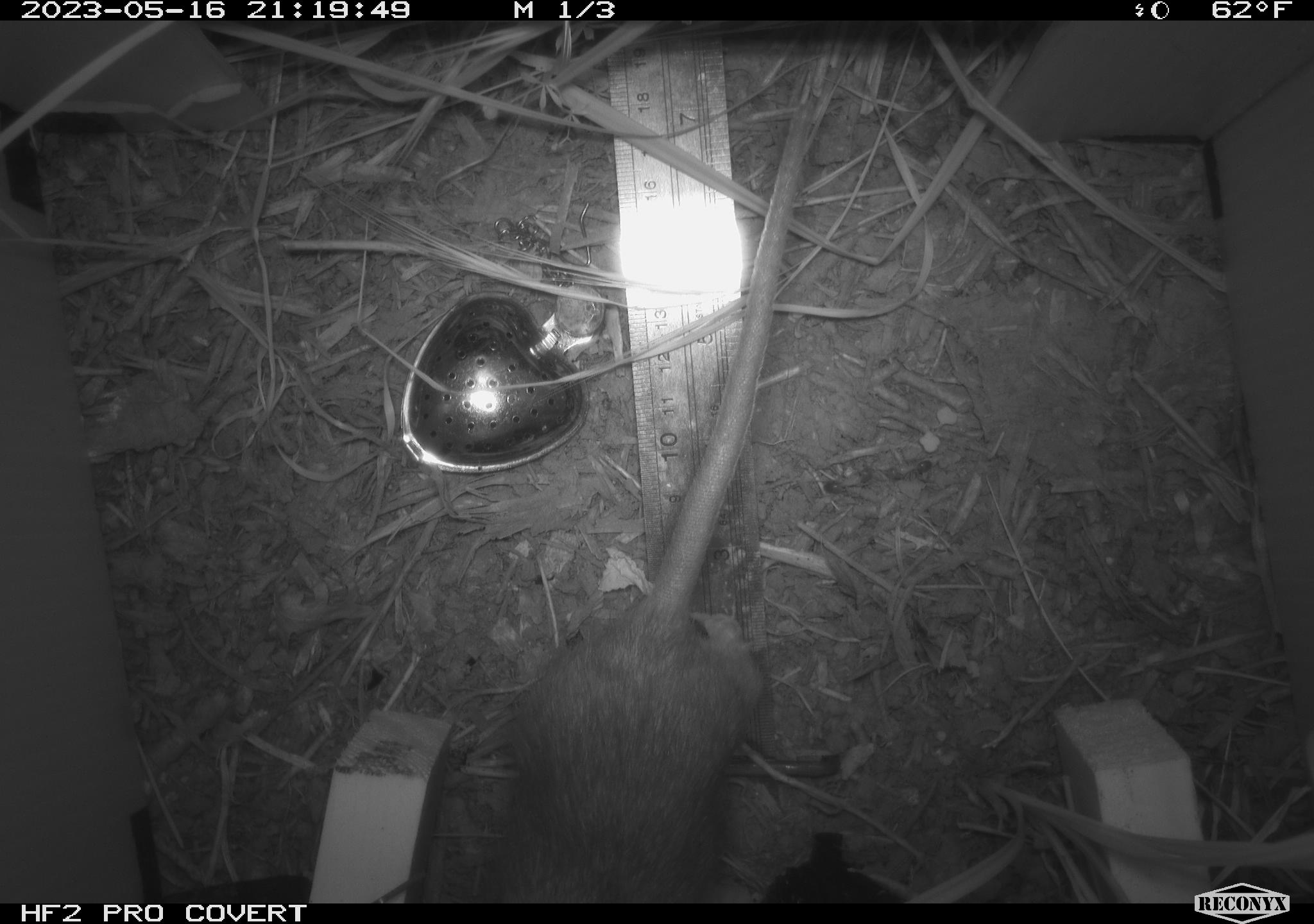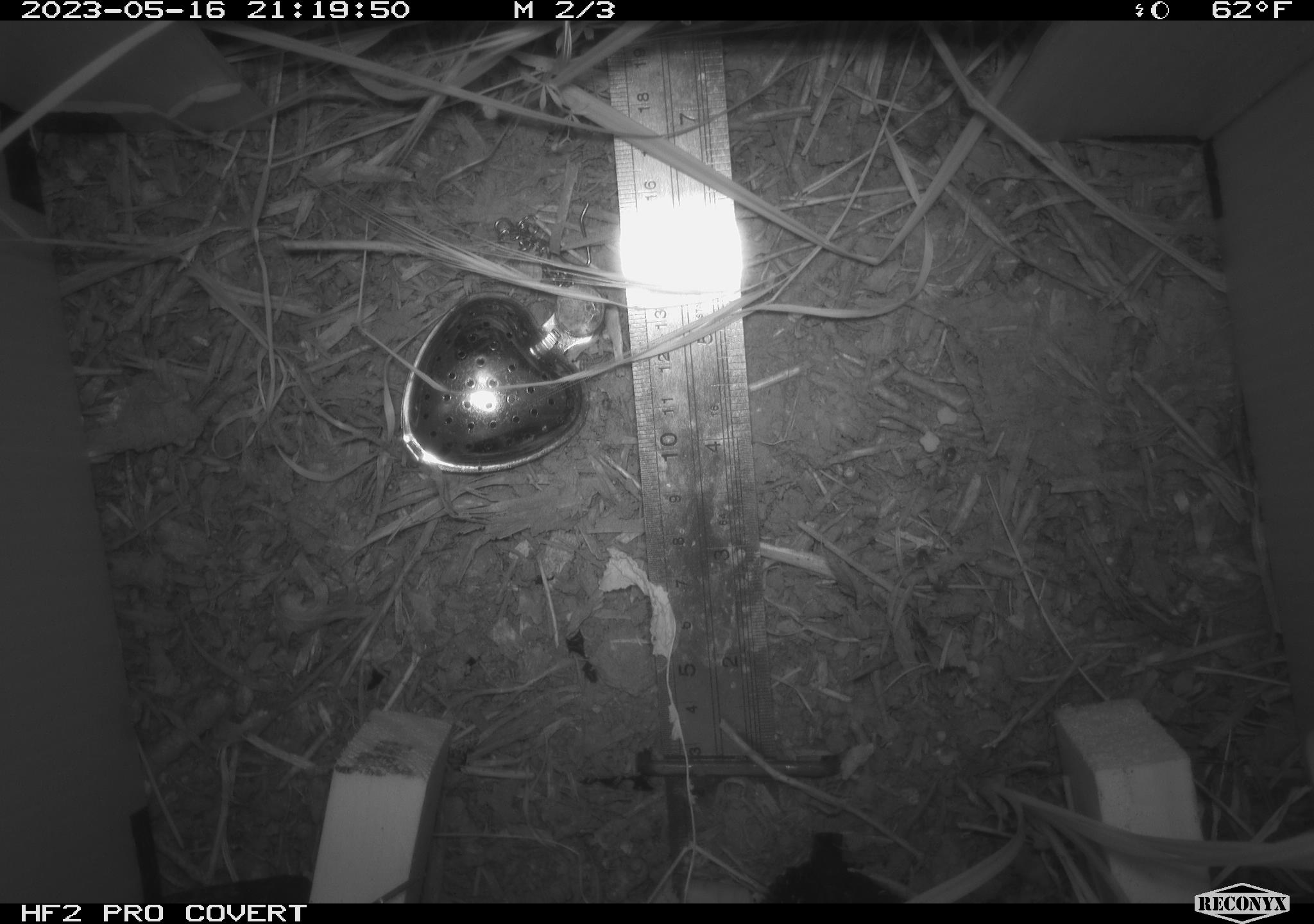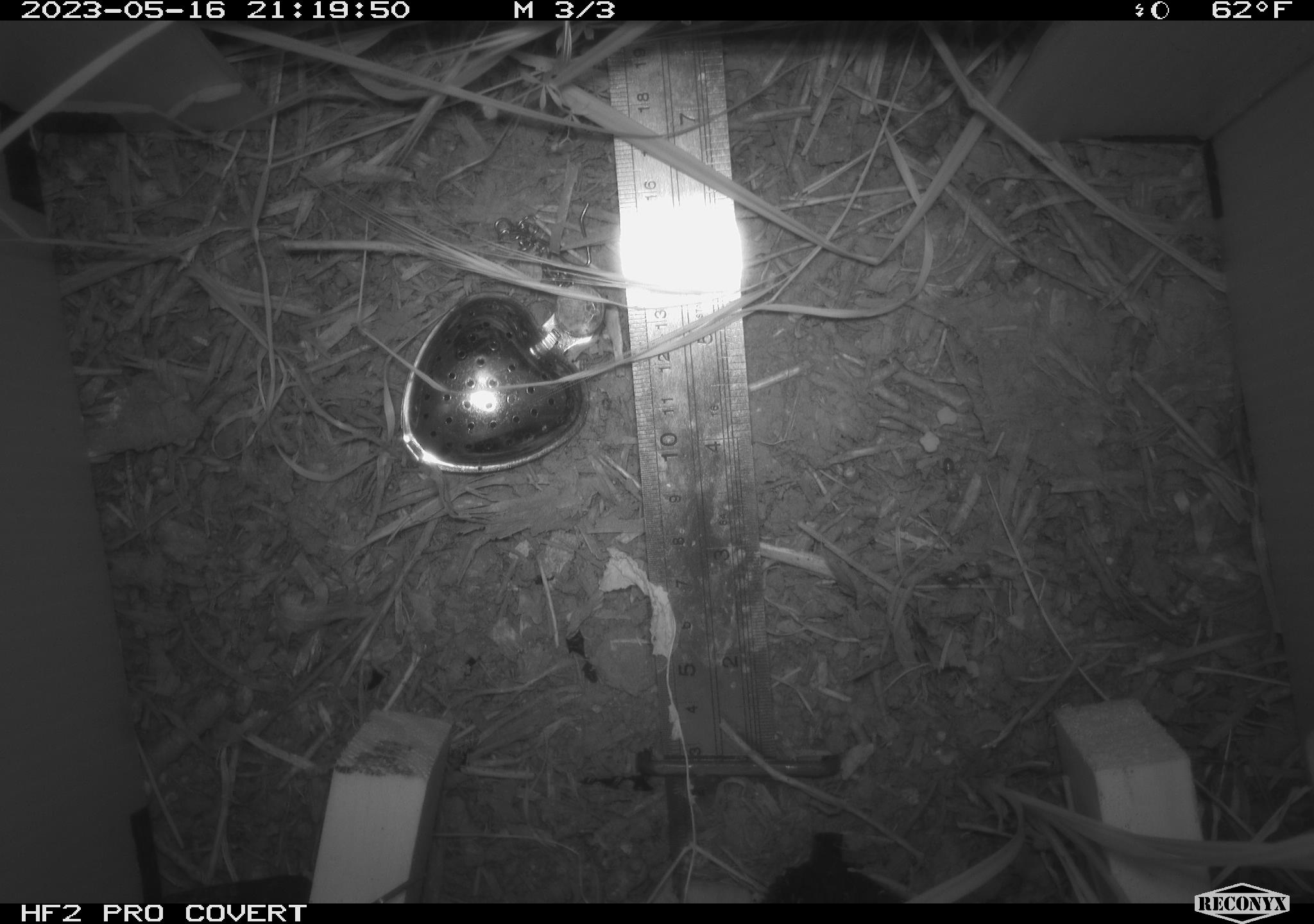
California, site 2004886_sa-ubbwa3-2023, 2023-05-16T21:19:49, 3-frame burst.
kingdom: Animalia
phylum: Chordata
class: Mammalia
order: Rodentia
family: Muridae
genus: Rattus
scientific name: Rattus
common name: rat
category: rattus species